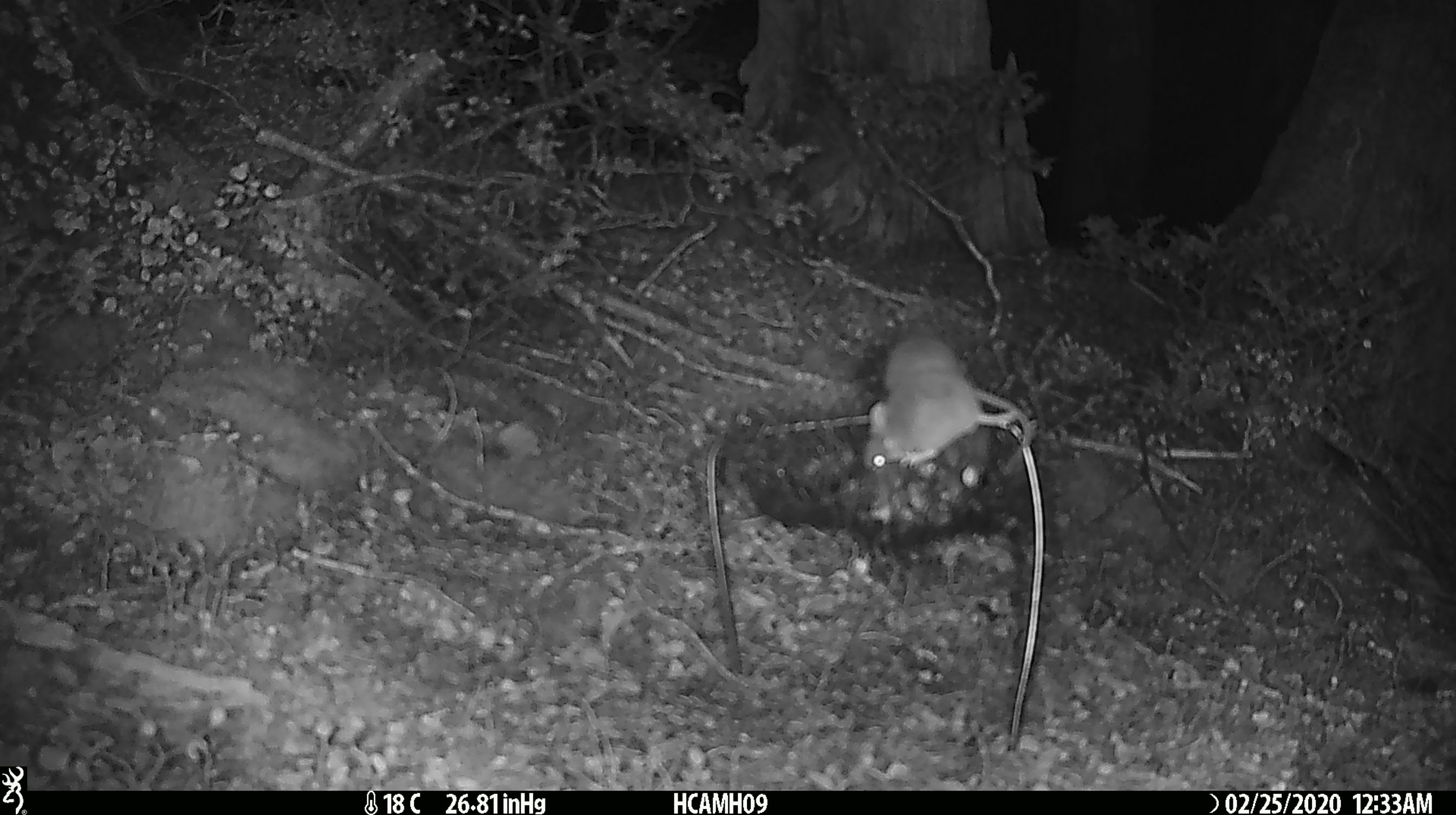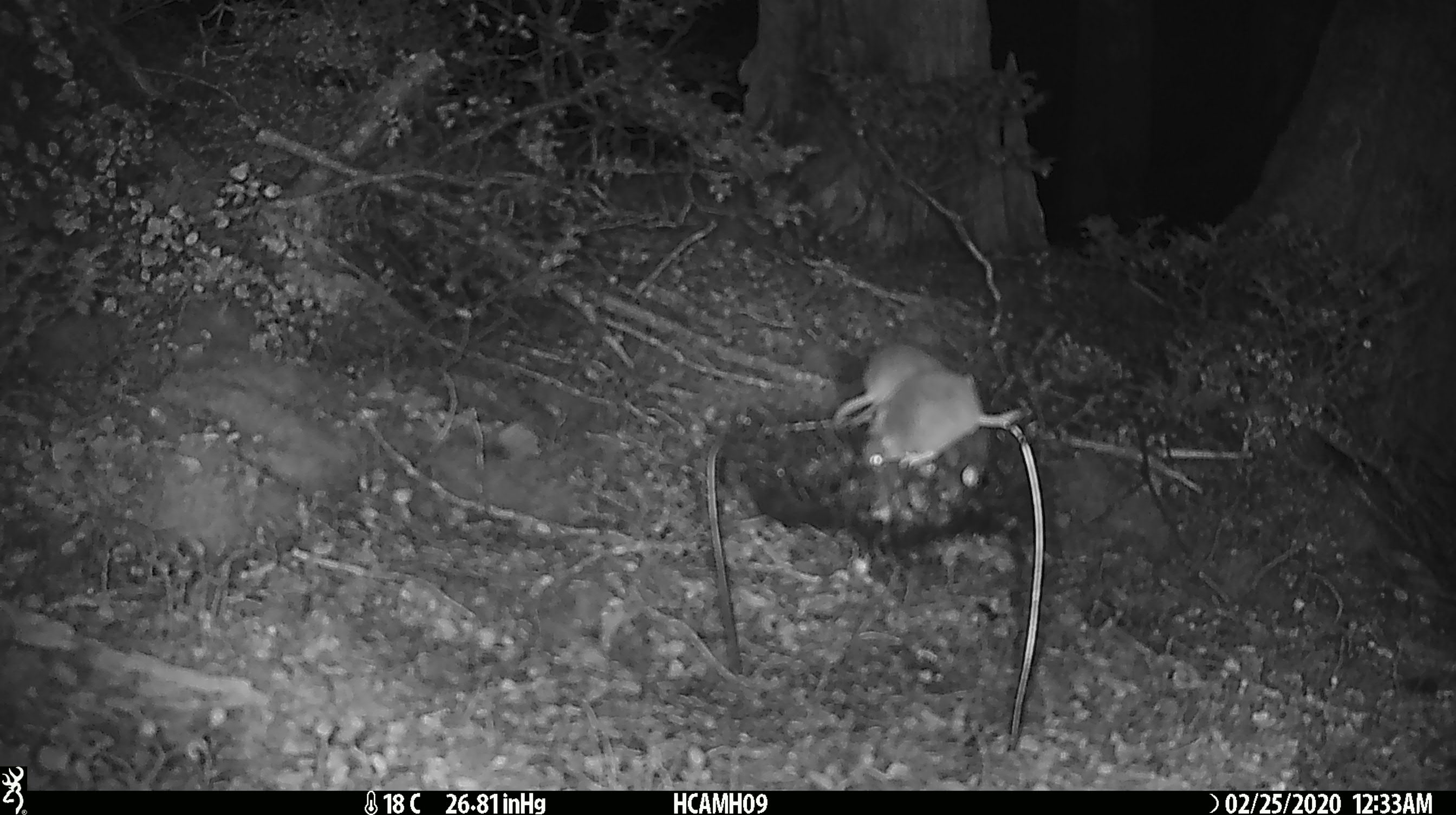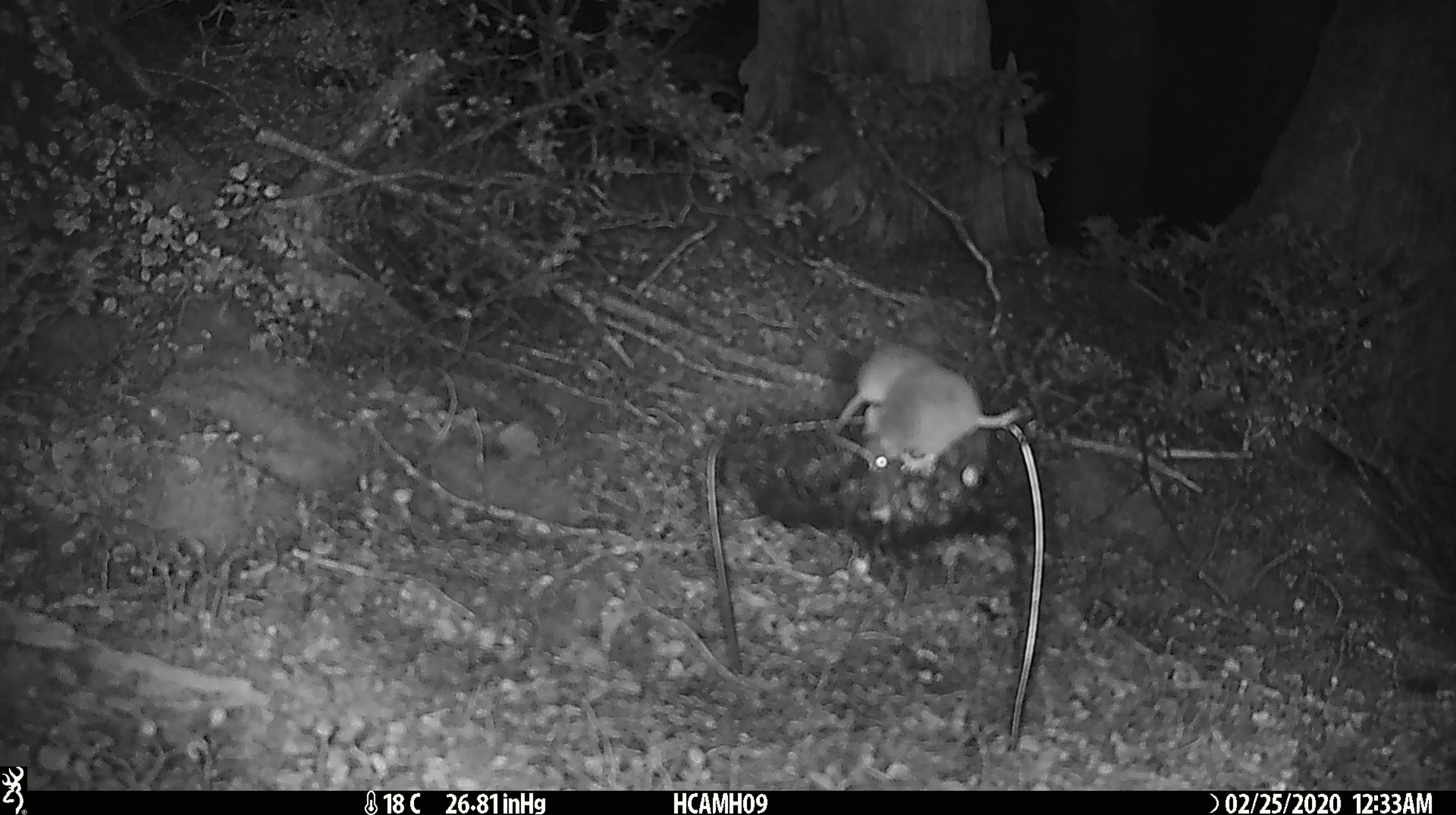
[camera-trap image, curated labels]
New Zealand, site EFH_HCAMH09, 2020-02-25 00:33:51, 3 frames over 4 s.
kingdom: Animalia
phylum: Chordata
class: Mammalia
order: Rodentia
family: Muridae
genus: Mus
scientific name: Mus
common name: mouse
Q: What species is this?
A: Mouse (Mus).